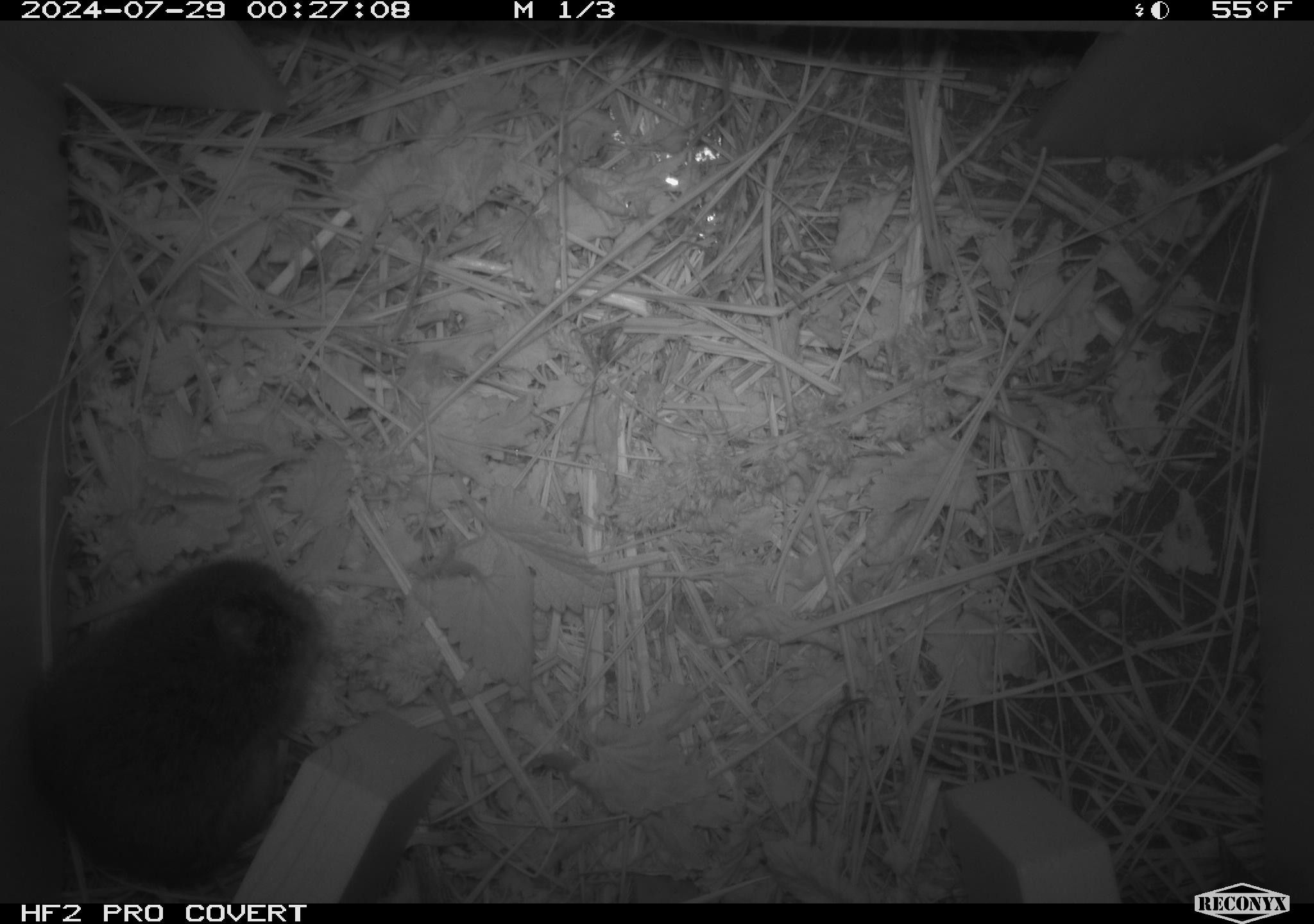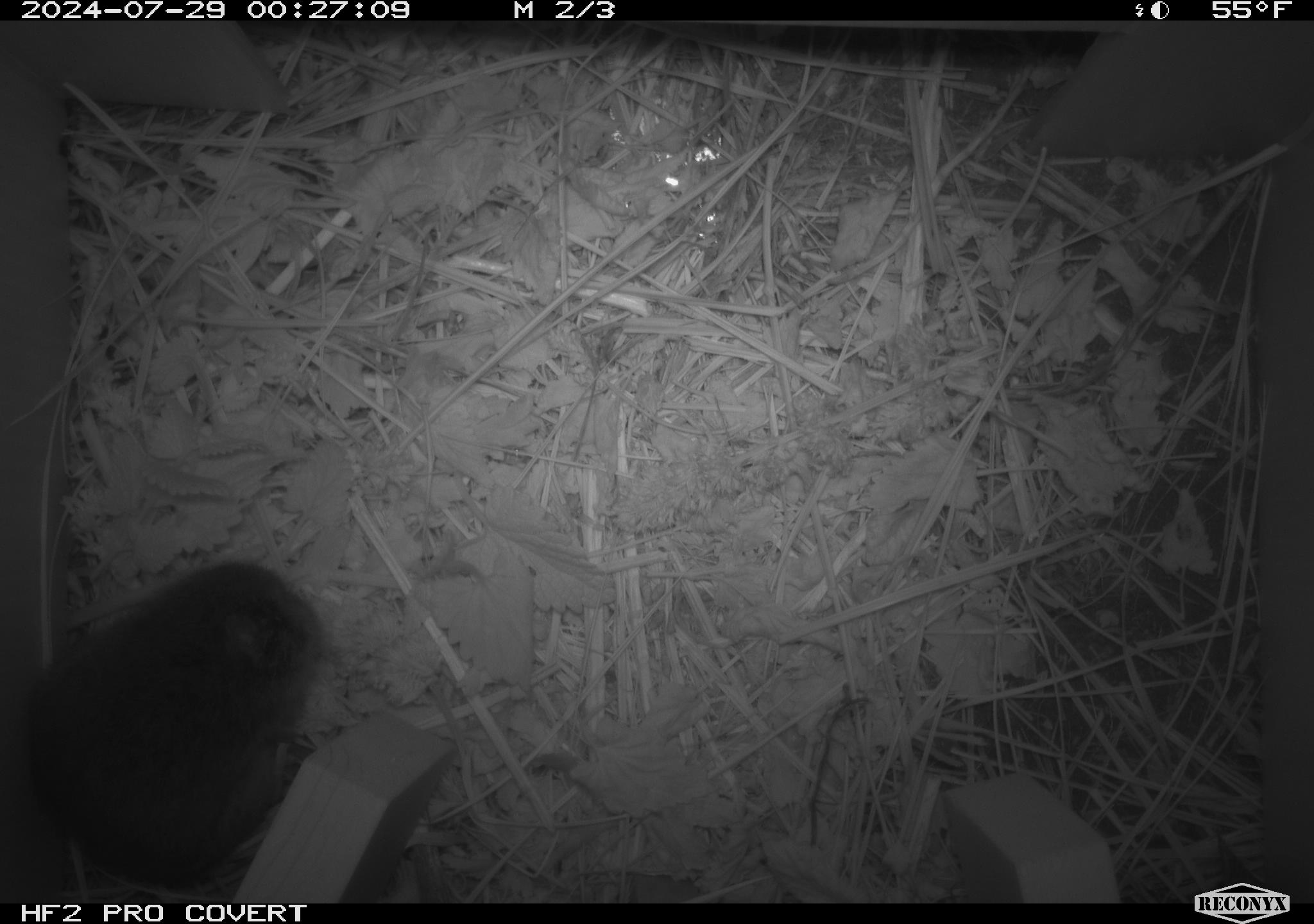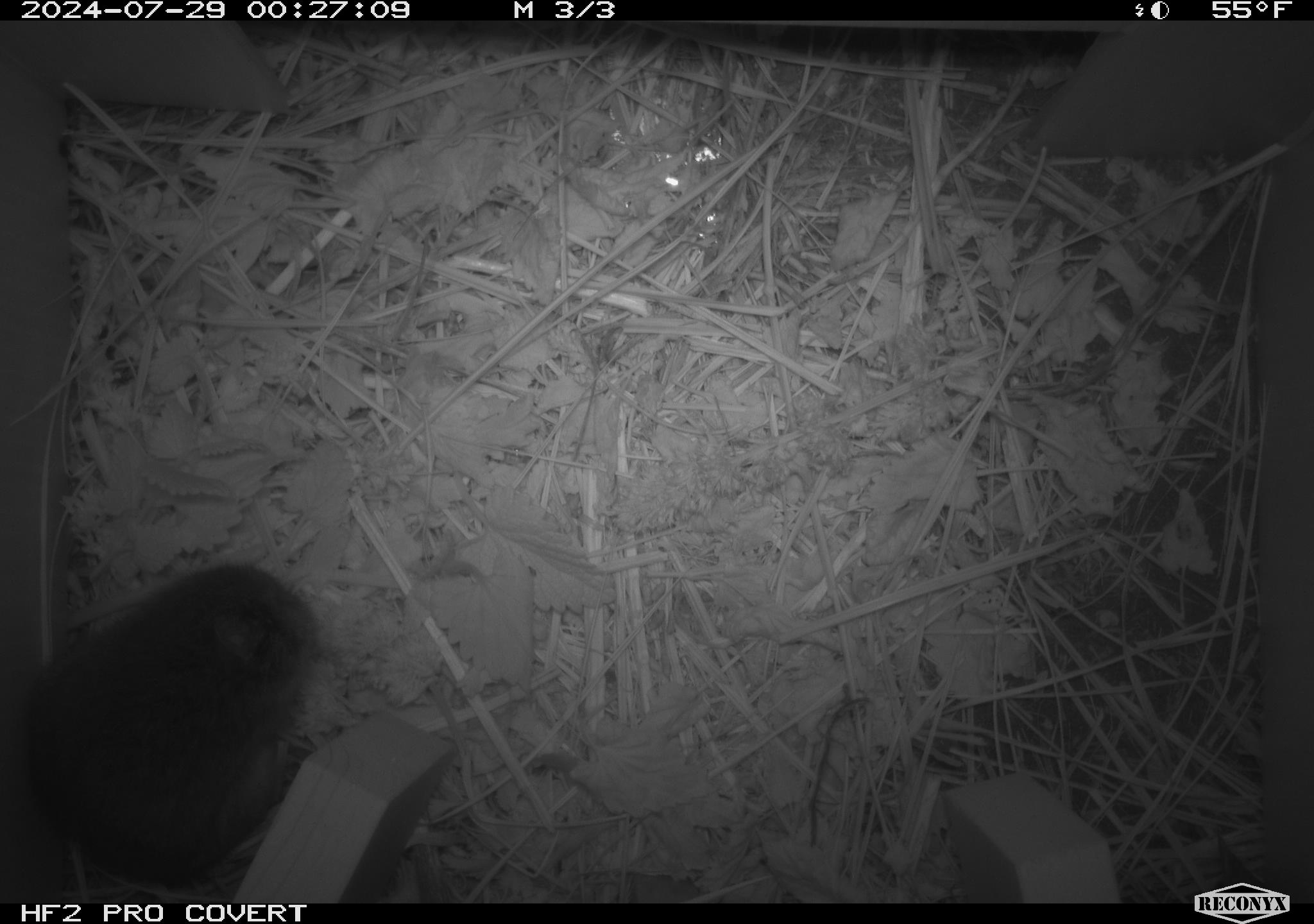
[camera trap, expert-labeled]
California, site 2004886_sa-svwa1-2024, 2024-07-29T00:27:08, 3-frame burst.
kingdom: Animalia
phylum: Chordata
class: Mammalia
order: Rodentia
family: Cricetidae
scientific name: Arvicolinae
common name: voles, lemmings, and muskrats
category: arvicolinae subfamily